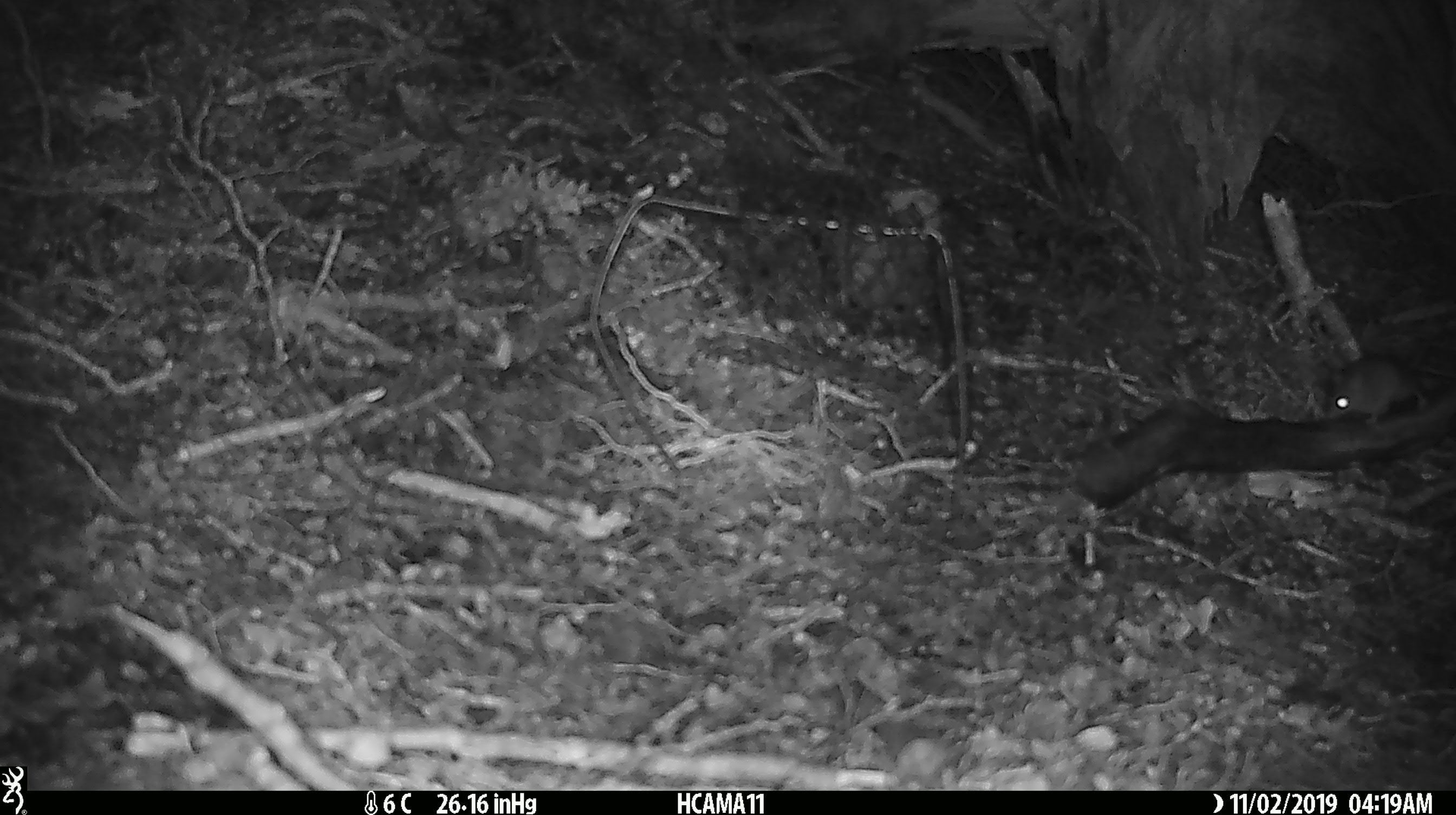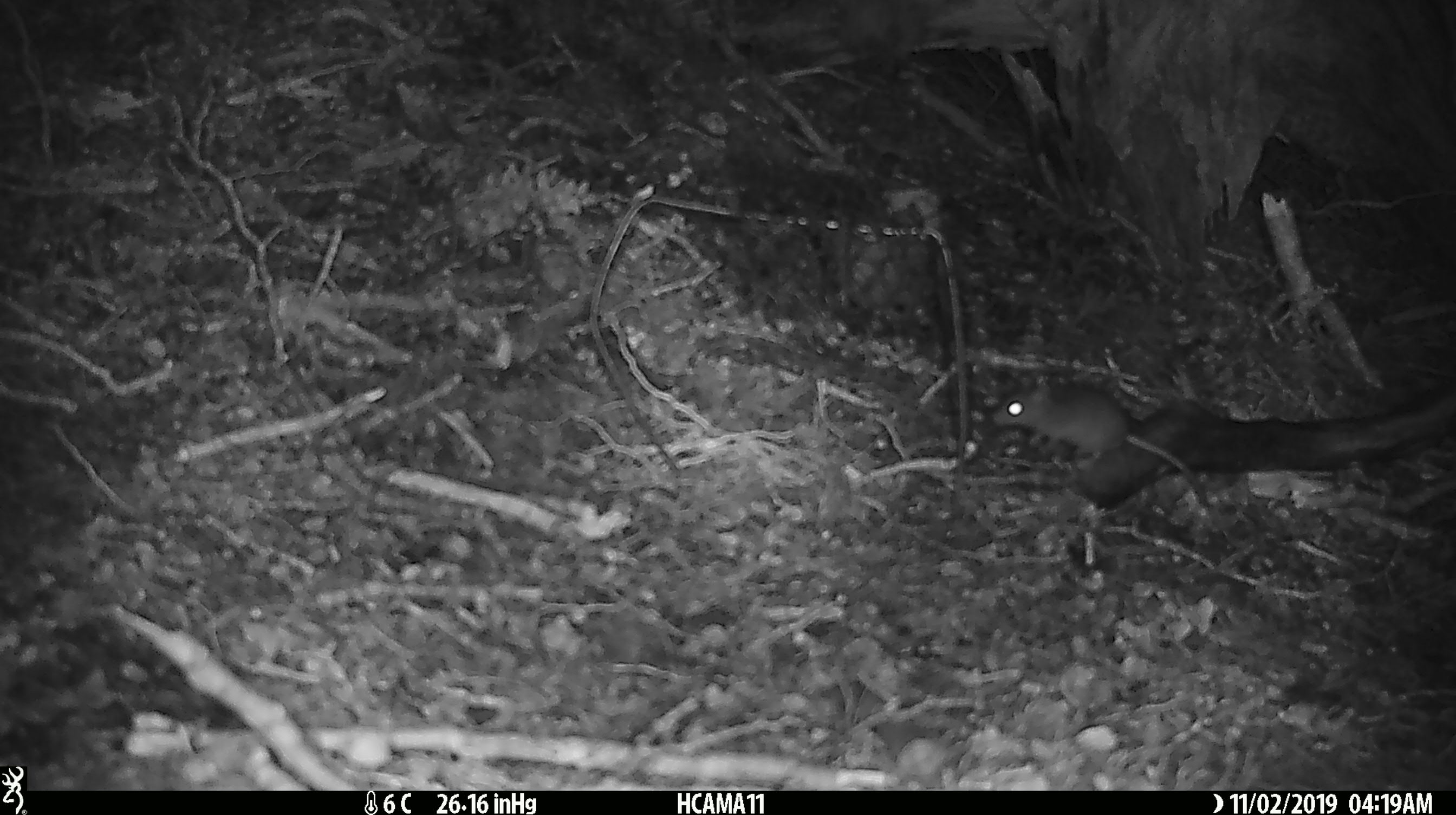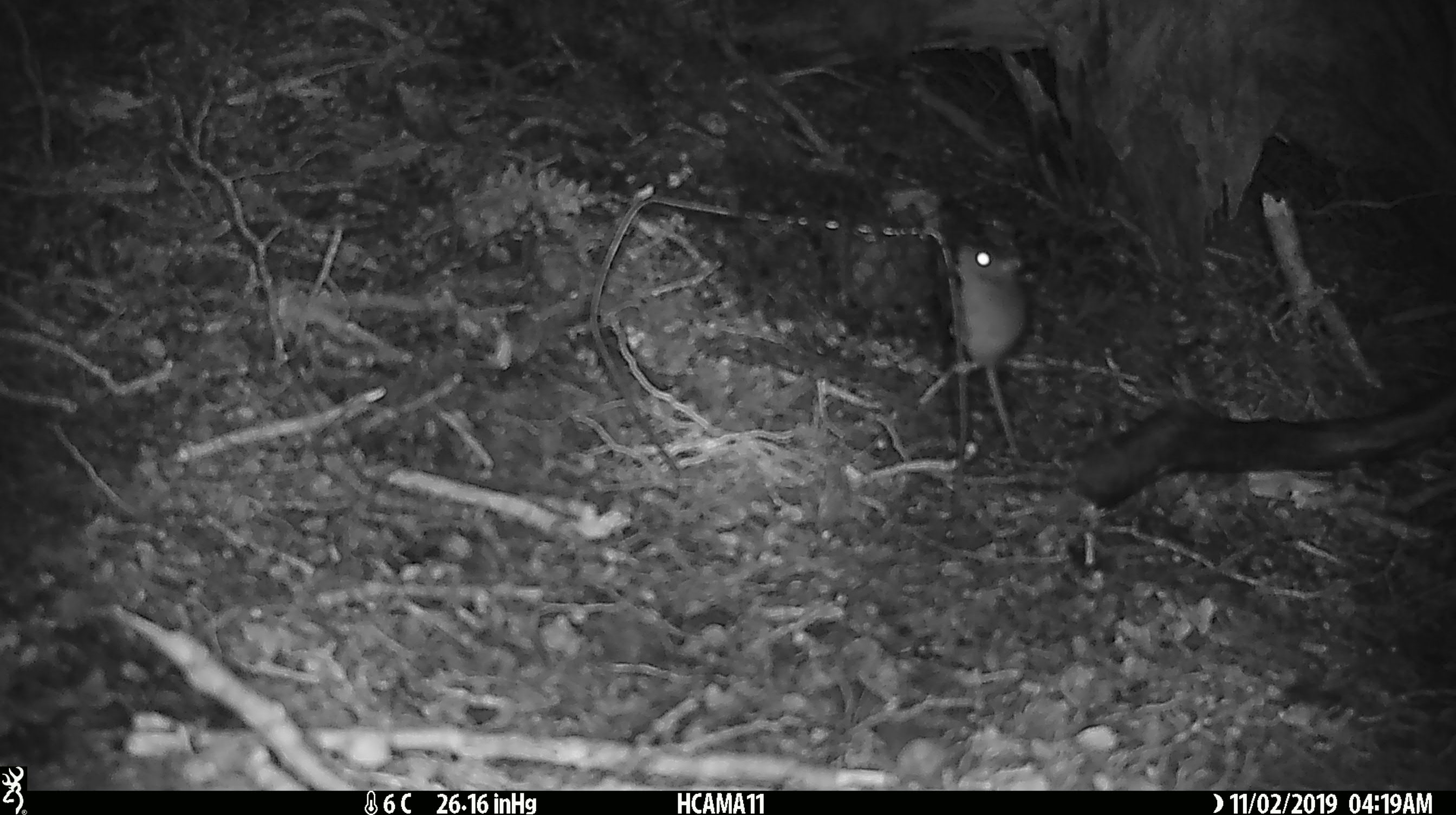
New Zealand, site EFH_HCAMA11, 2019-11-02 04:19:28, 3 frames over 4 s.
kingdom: Animalia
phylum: Chordata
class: Mammalia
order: Rodentia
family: Muridae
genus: Mus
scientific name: Mus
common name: mouse